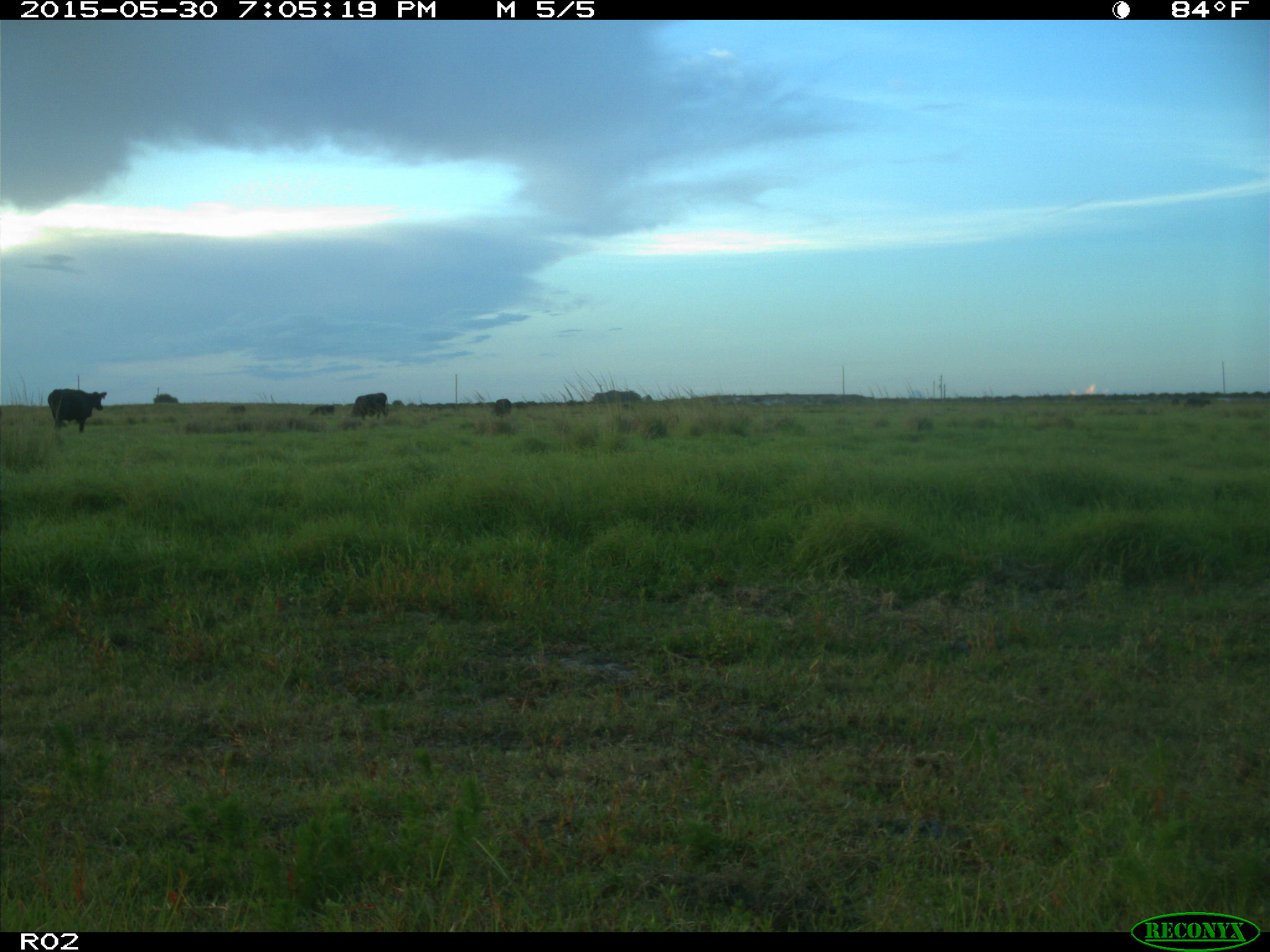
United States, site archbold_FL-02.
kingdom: Animalia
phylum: Chordata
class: Mammalia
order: Artiodactyla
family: Bovidae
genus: Bos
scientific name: Bos taurus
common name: domestic cow